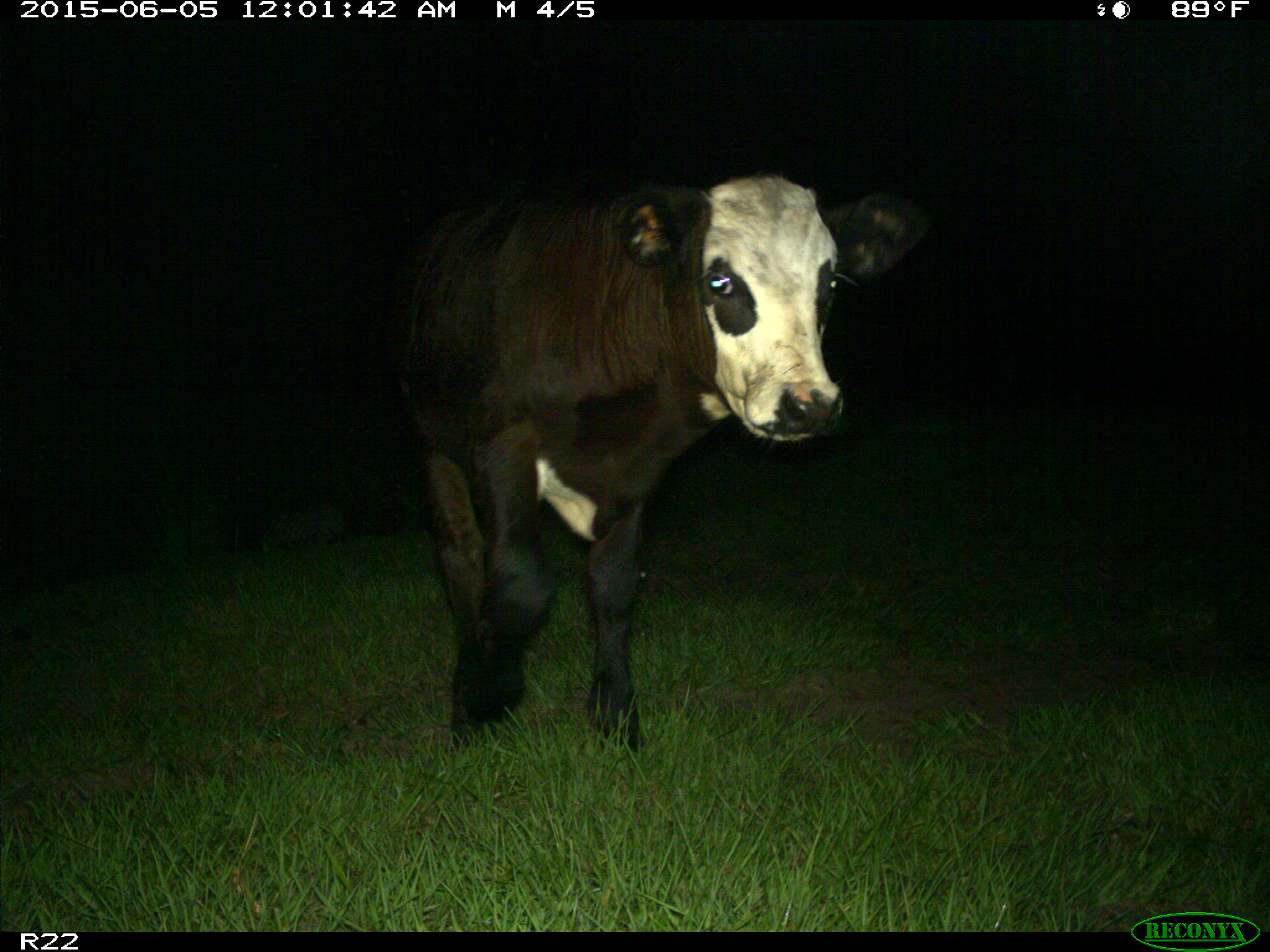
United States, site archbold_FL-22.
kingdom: Animalia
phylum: Chordata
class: Mammalia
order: Artiodactyla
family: Bovidae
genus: Bos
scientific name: Bos taurus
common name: domestic cow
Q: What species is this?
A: Bos taurus (domestic cow).